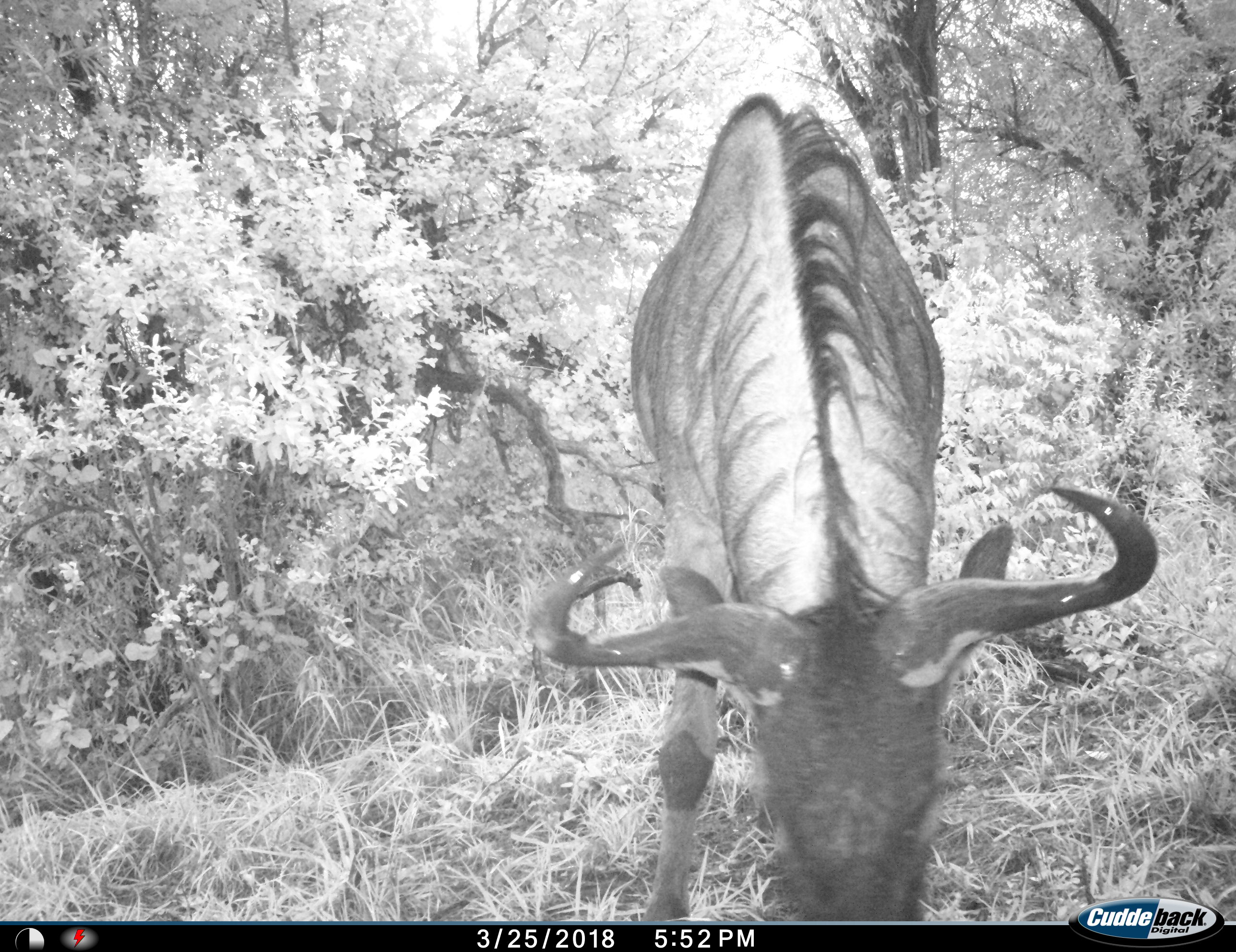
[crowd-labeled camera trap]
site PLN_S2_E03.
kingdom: Animalia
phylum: Chordata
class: Mammalia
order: Artiodactyla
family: Bovidae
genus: Connochaetes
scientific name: Connochaetes taurinus taurinus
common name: blue wildebeest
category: wildebeestblue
Wildebeestblue (blue wildebeest) (Connochaetes taurinus taurinus), count 1. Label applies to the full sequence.